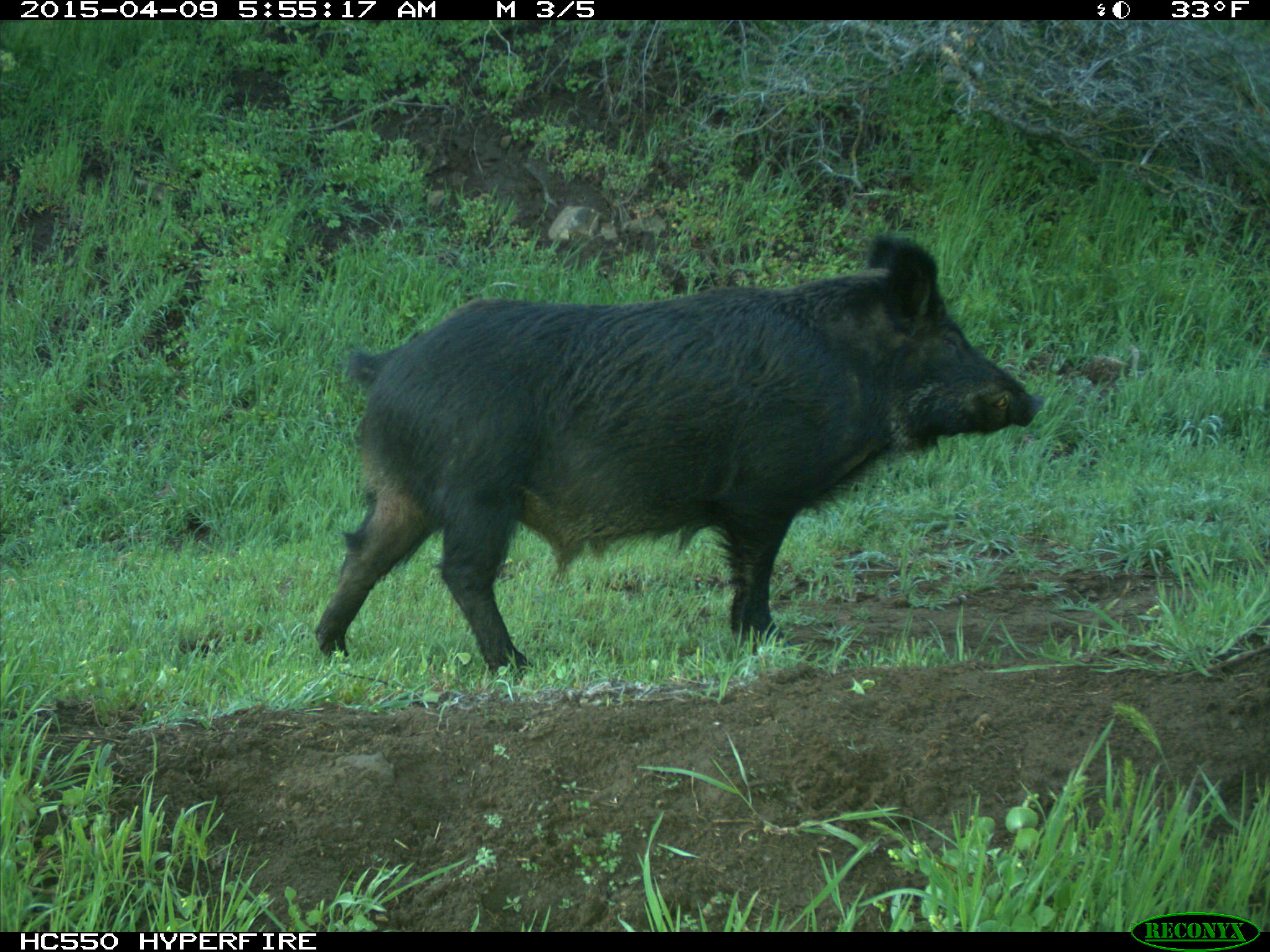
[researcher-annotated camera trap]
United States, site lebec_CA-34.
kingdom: Animalia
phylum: Chordata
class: Mammalia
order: Artiodactyla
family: Suidae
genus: Sus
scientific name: Sus scrofa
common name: wild boar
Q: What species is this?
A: Sus scrofa (wild boar).